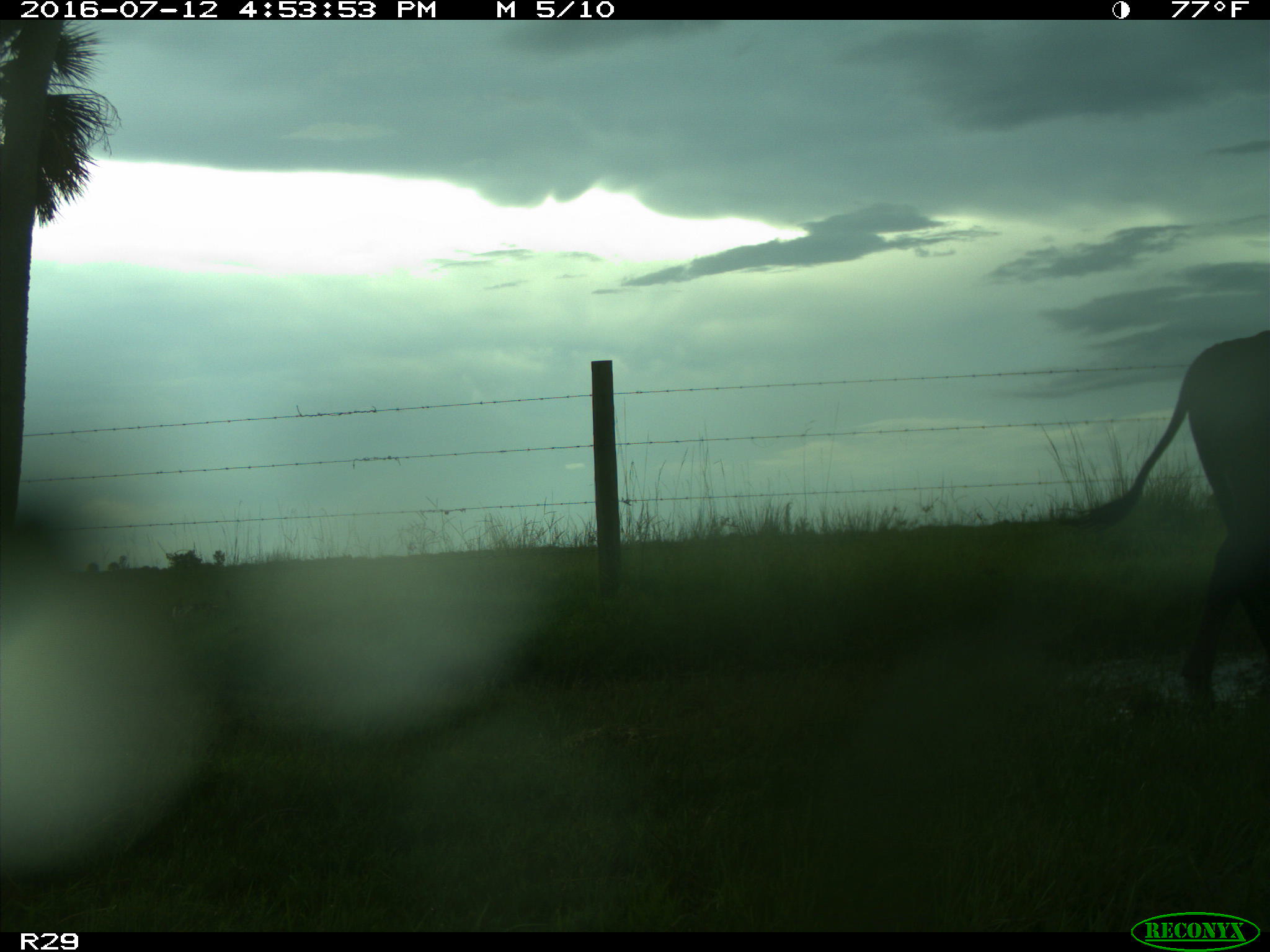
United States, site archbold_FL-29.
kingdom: Animalia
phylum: Chordata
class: Mammalia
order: Artiodactyla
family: Bovidae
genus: Bos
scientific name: Bos taurus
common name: domestic cow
Bos taurus (domestic cow).